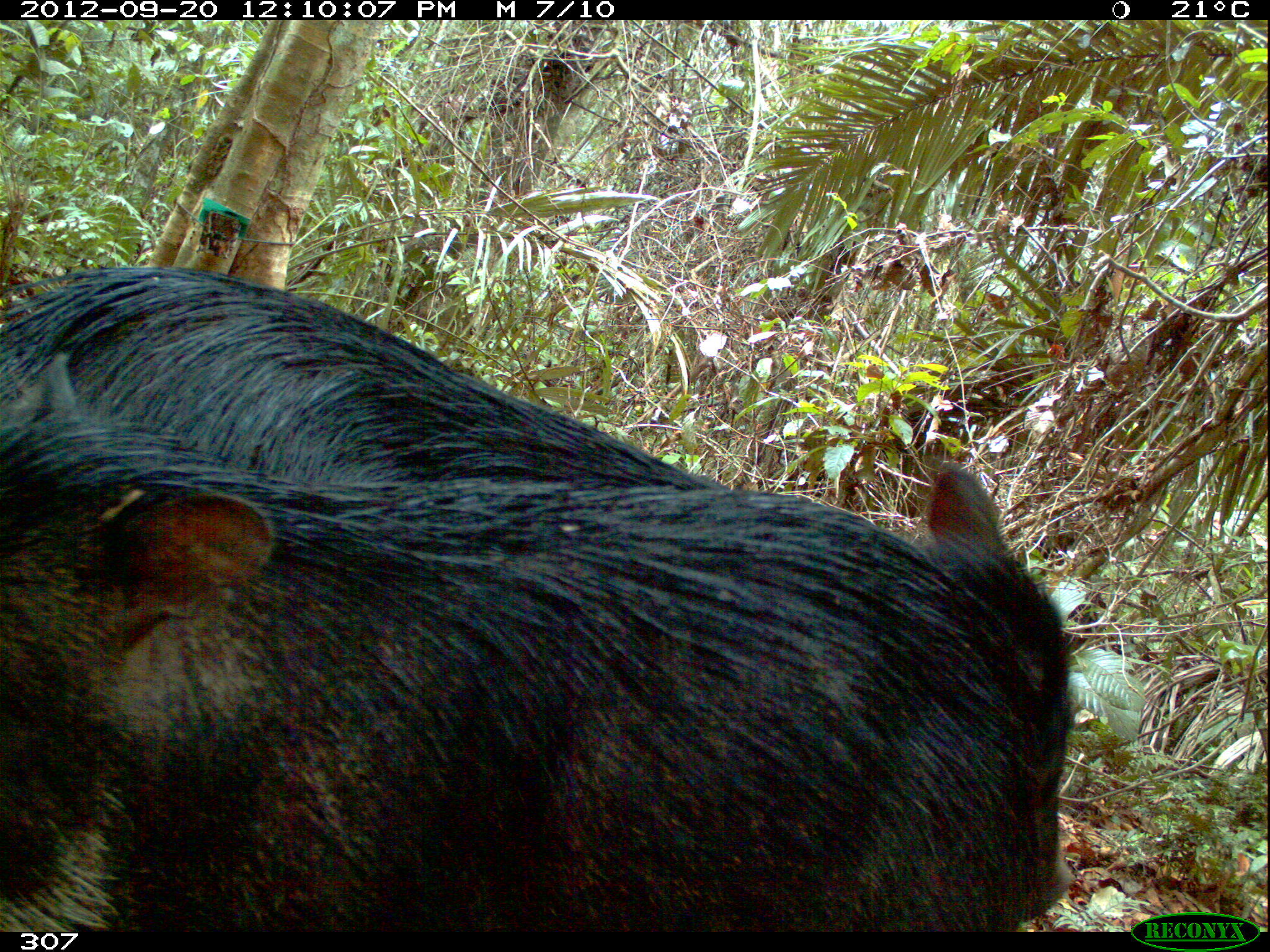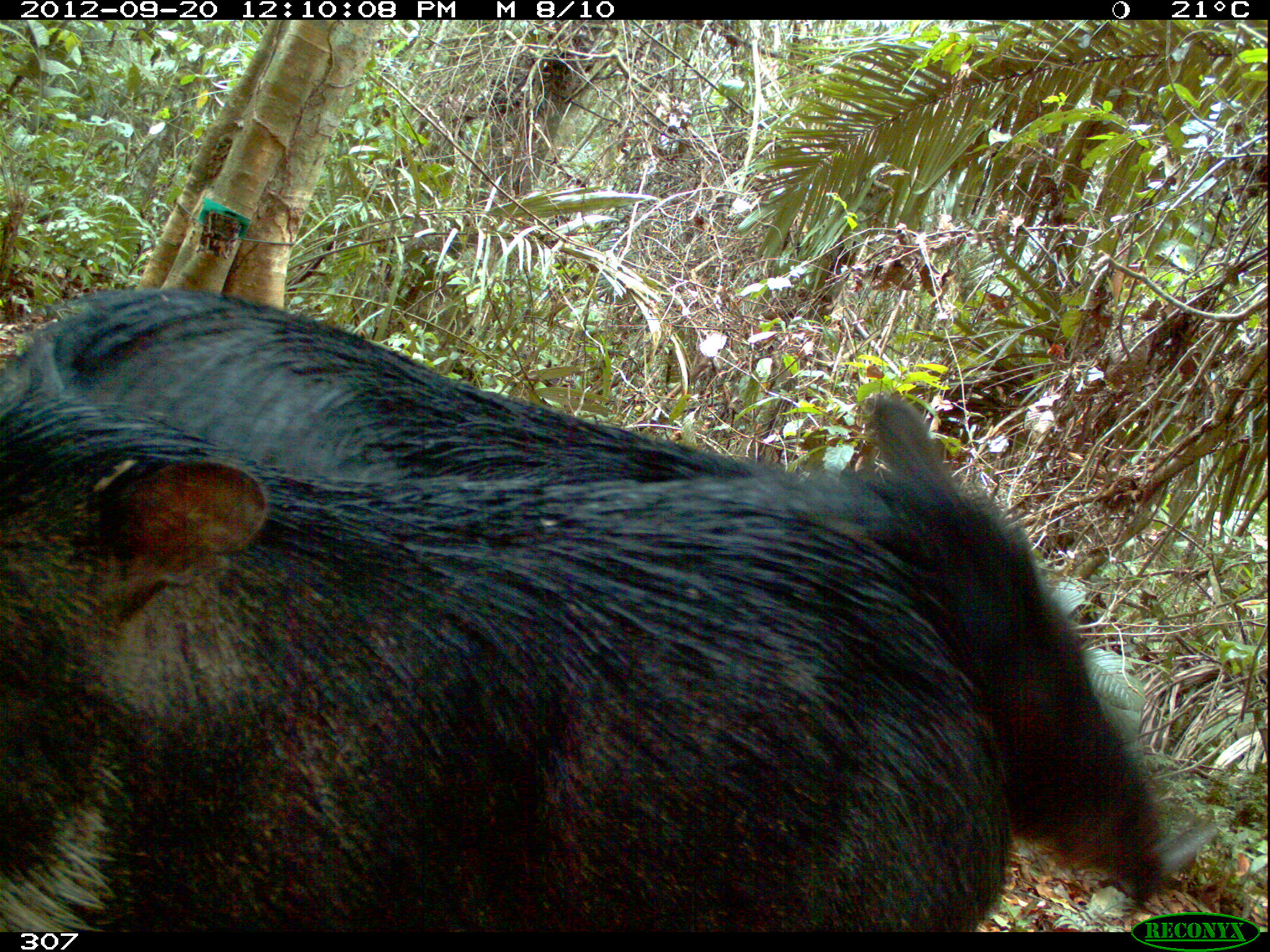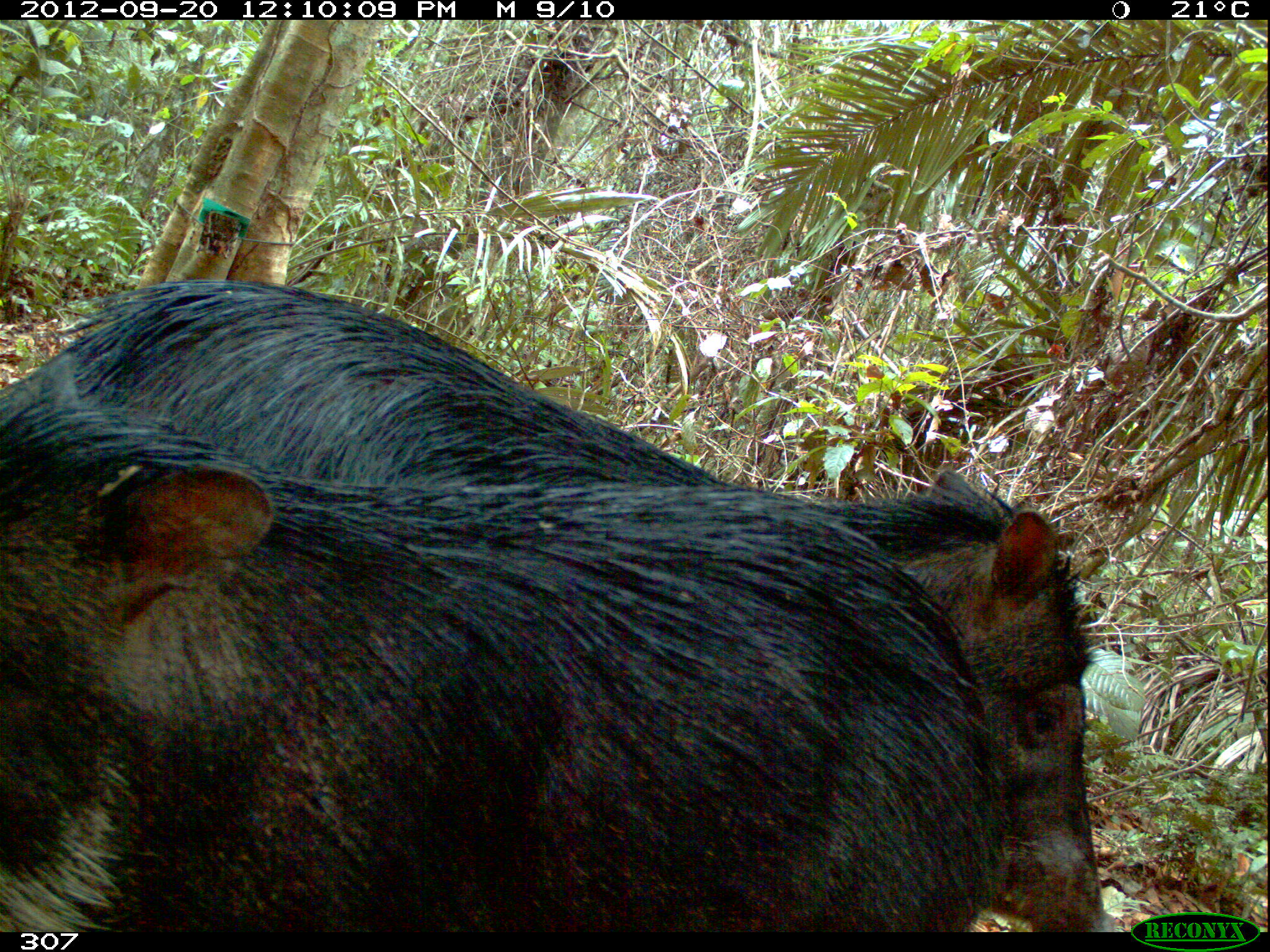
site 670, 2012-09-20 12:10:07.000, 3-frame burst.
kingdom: Animalia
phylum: Chordata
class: Mammalia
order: Artiodactyla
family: Tayassuidae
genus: Tayassu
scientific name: Tayassu pecari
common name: white-lipped peccary